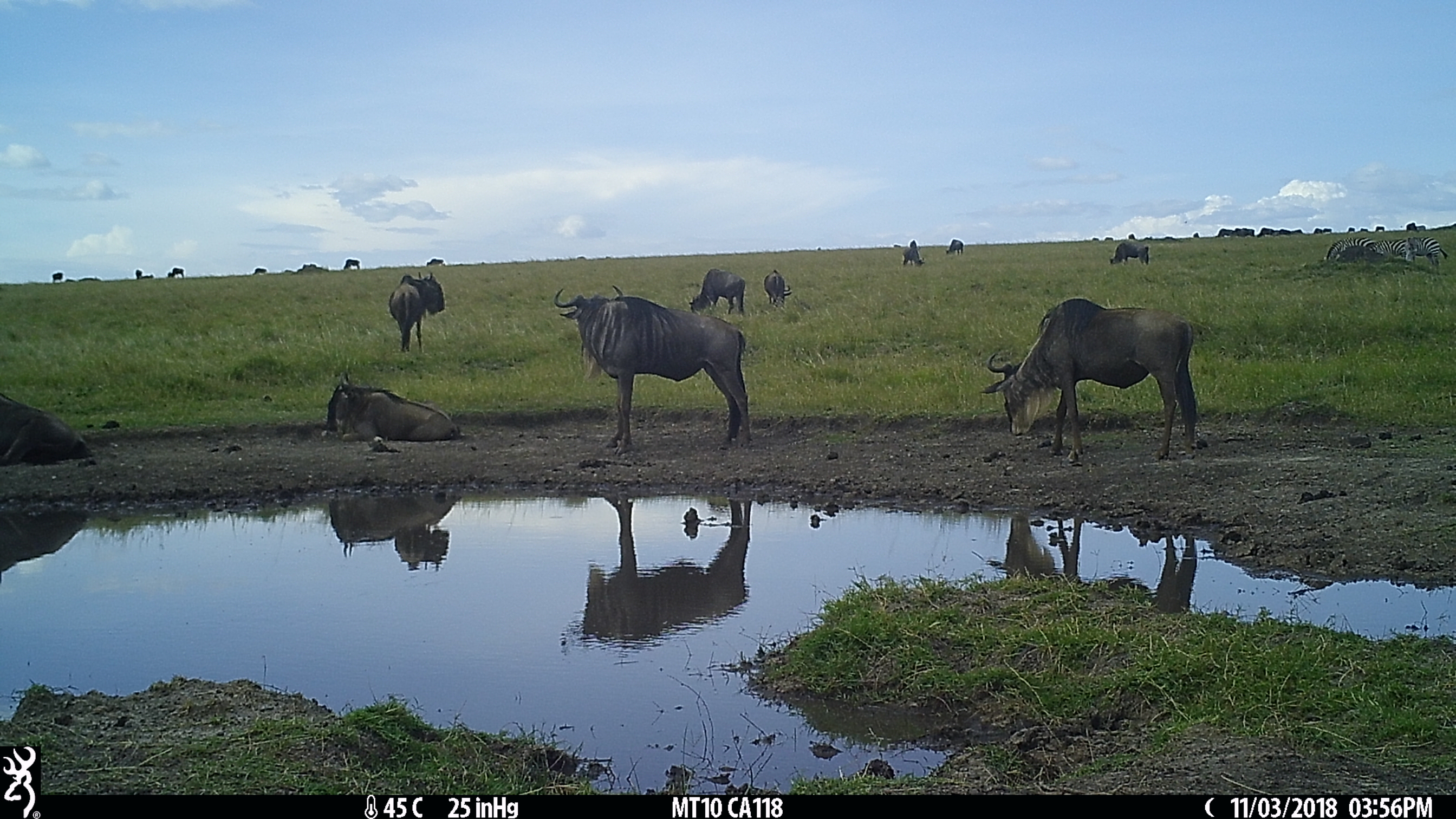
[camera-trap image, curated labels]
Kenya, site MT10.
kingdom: Animalia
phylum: Chordata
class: Mammalia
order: Artiodactyla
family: Bovidae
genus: Connochaetes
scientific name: Connochaetes taurinus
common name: blue wildebeest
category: wildebeest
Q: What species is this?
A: Wildebeest (blue wildebeest) (Connochaetes taurinus).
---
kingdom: Animalia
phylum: Chordata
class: Mammalia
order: Perissodactyla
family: Equidae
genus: Equus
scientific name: Equus quagga burchellii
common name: burchell's zebra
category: zebra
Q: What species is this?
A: Zebra (burchell's zebra) (Equus quagga burchellii).